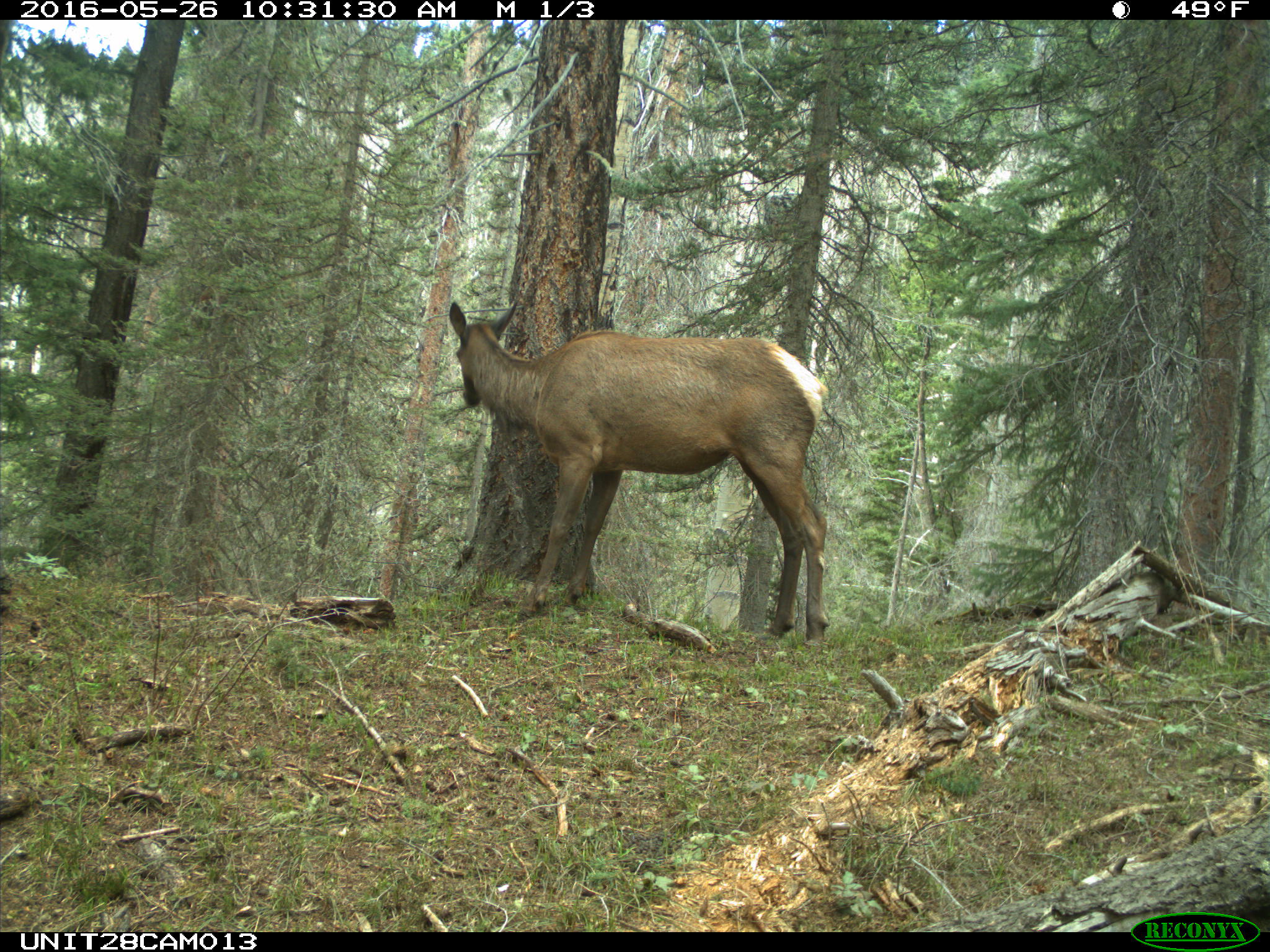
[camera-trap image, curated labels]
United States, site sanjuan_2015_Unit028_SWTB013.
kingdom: Animalia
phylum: Chordata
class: Mammalia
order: Artiodactyla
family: Cervidae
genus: Cervus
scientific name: Cervus elaphus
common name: red deer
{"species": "Cervus elaphus (red deer)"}